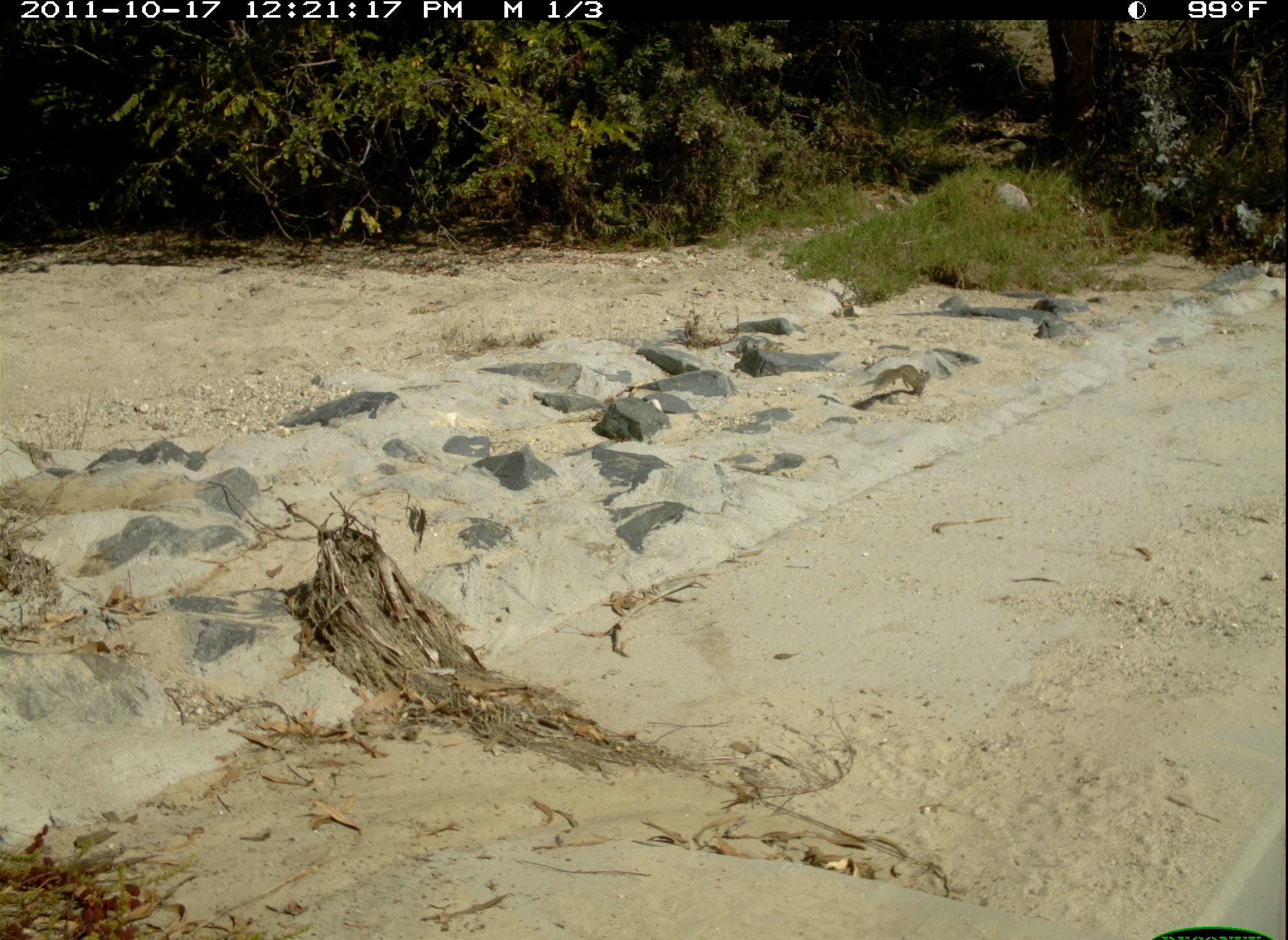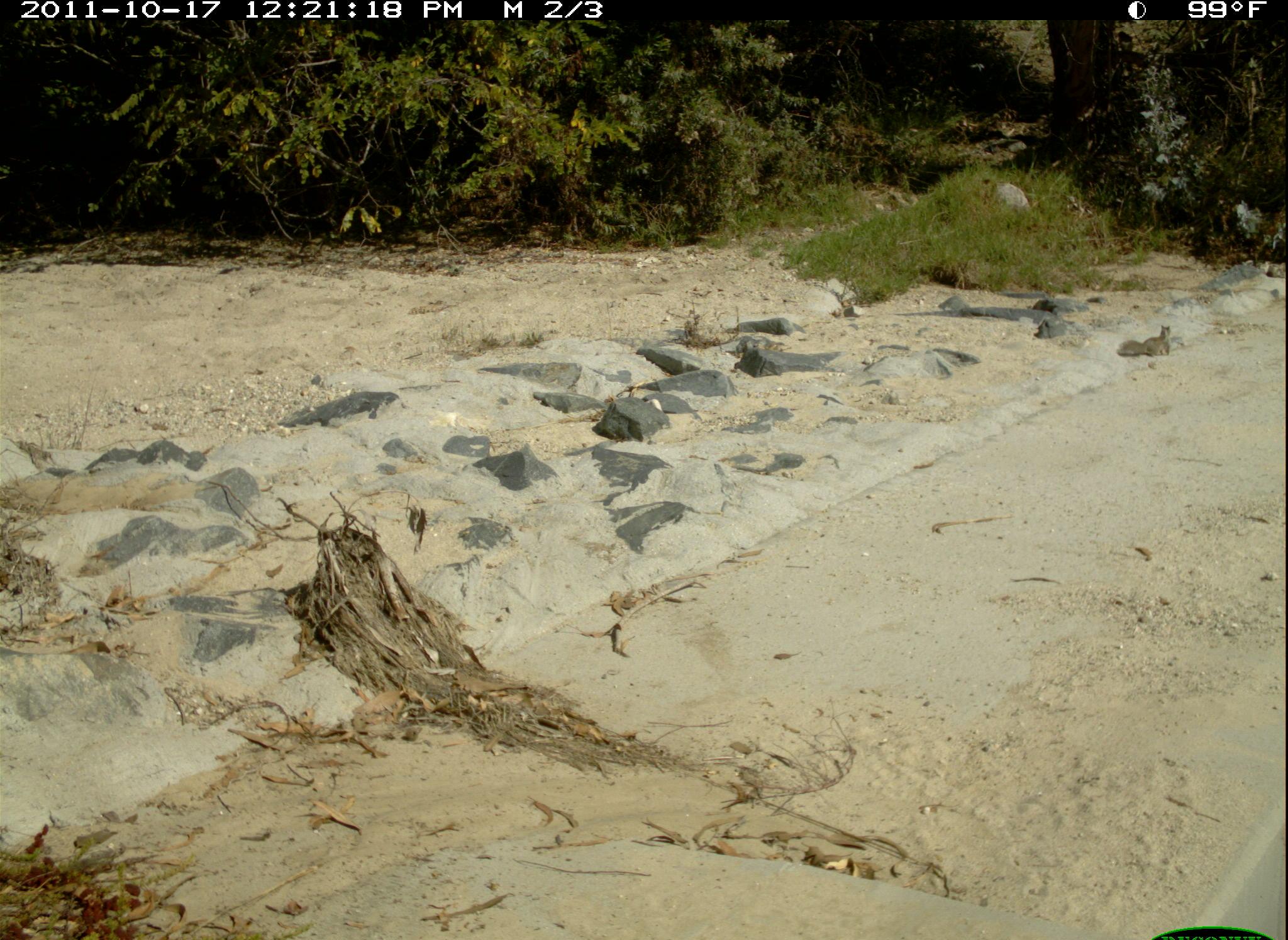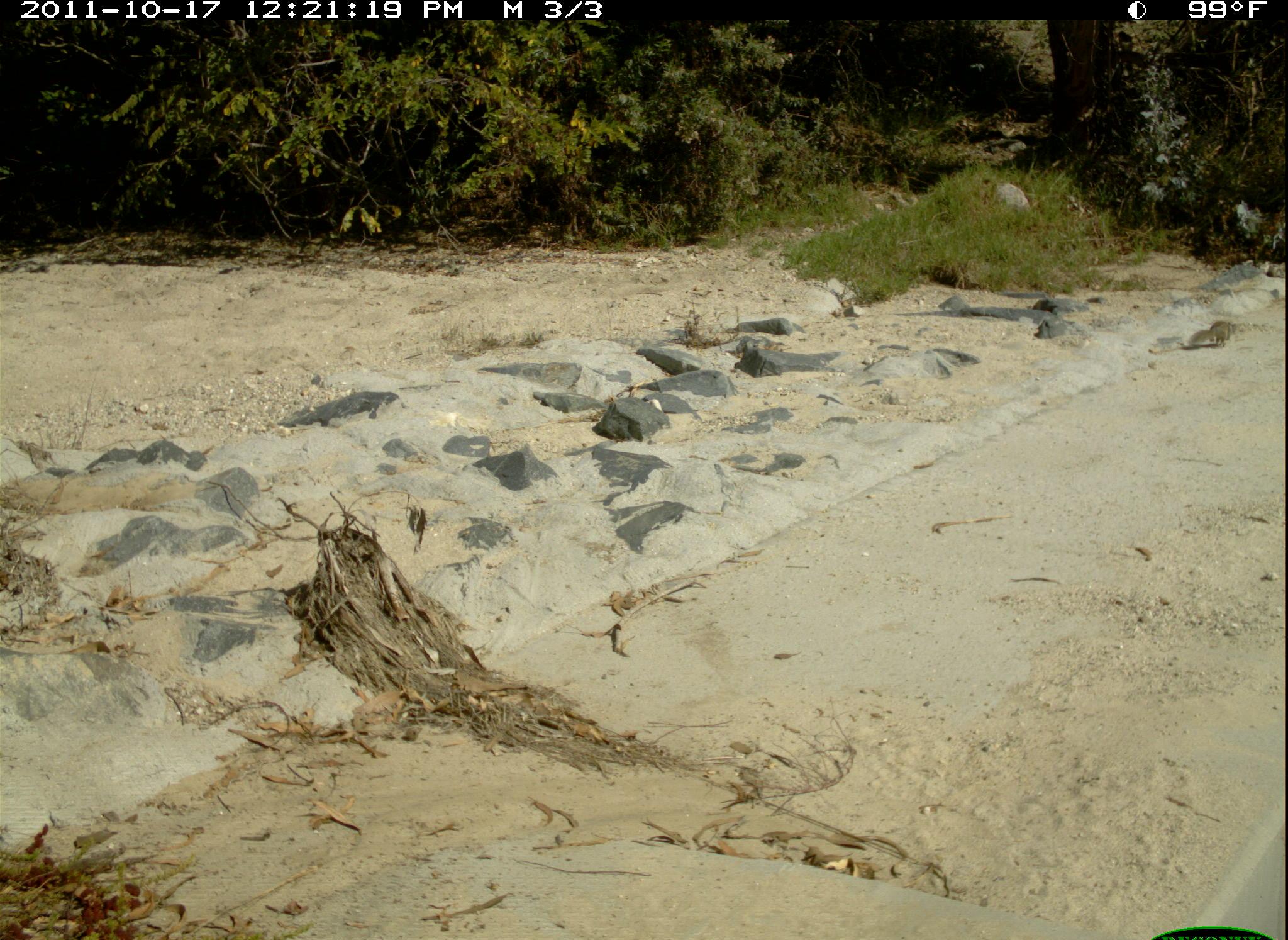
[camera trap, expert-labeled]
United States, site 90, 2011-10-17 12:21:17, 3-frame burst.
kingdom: Animalia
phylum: Chordata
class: Mammalia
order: Rodentia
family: Sciuridae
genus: Sciurus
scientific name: Sciurus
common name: squirrel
Squirrel (Sciurus).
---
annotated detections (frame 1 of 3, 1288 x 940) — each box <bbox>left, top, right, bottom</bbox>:
squirrel: <bbox>866, 357, 936, 411</bbox>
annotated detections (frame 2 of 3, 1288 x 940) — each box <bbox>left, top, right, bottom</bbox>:
squirrel: <bbox>1117, 322, 1182, 366</bbox>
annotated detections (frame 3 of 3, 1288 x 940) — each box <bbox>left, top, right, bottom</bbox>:
squirrel: <bbox>1174, 311, 1248, 359</bbox>